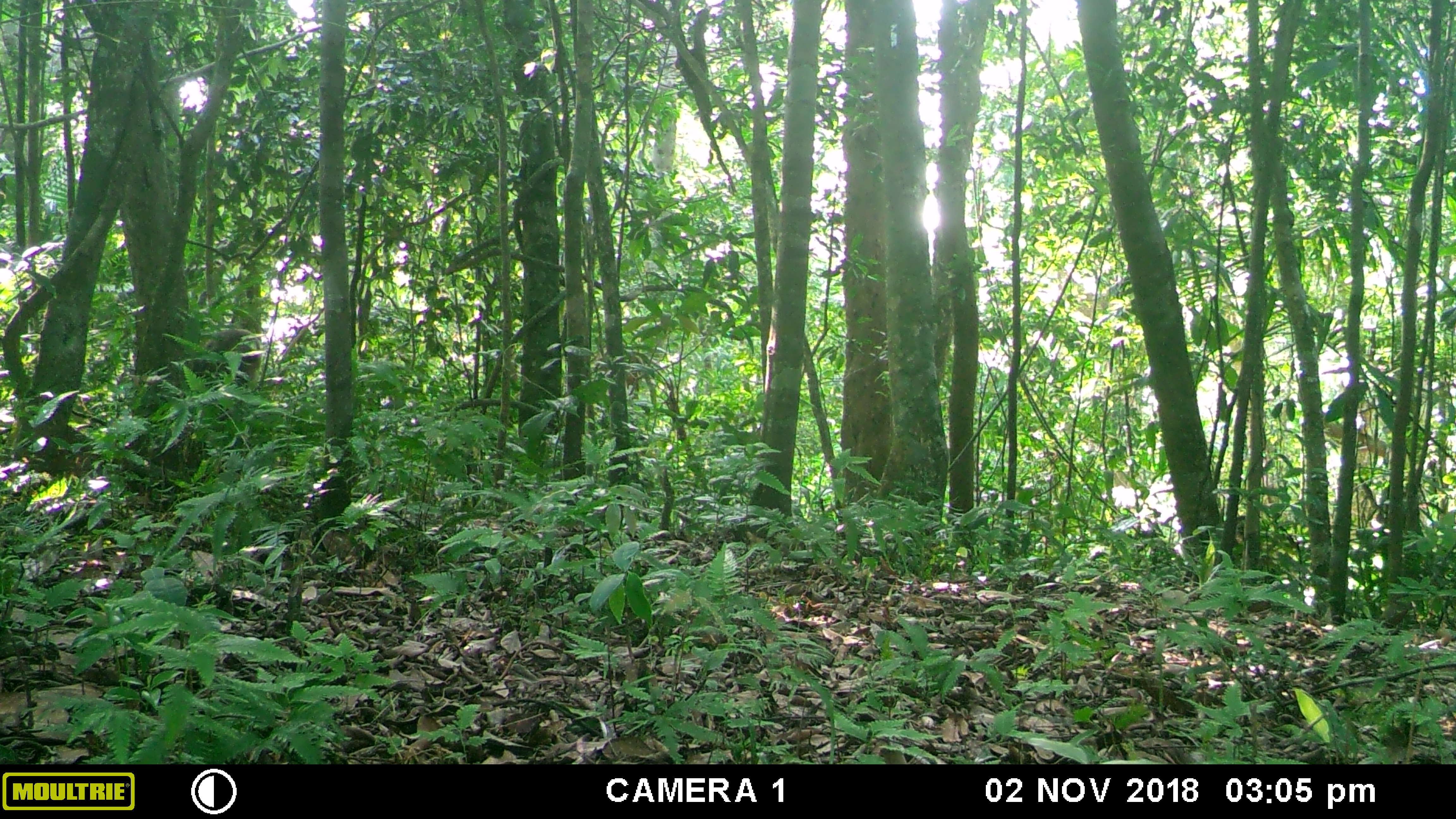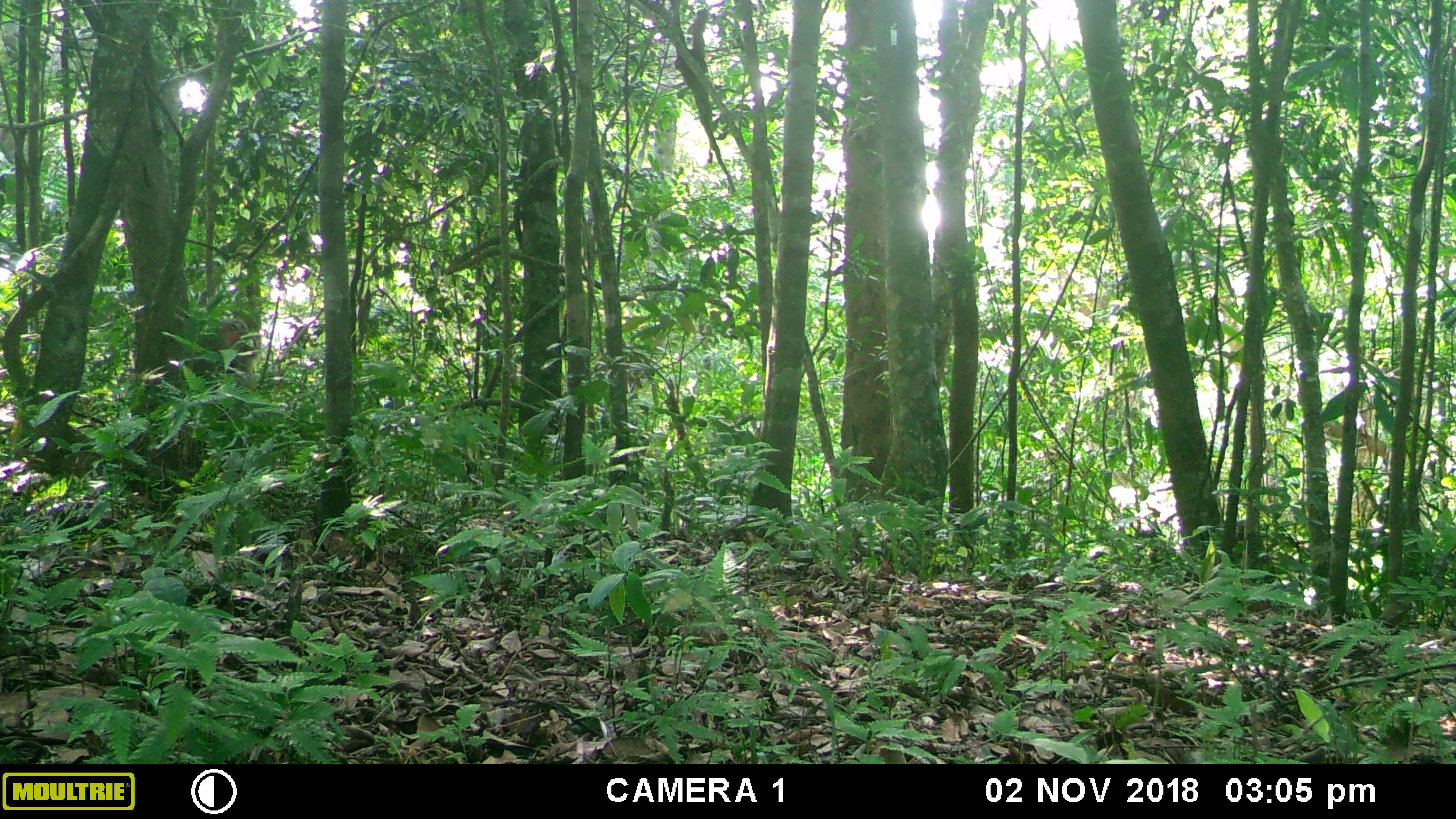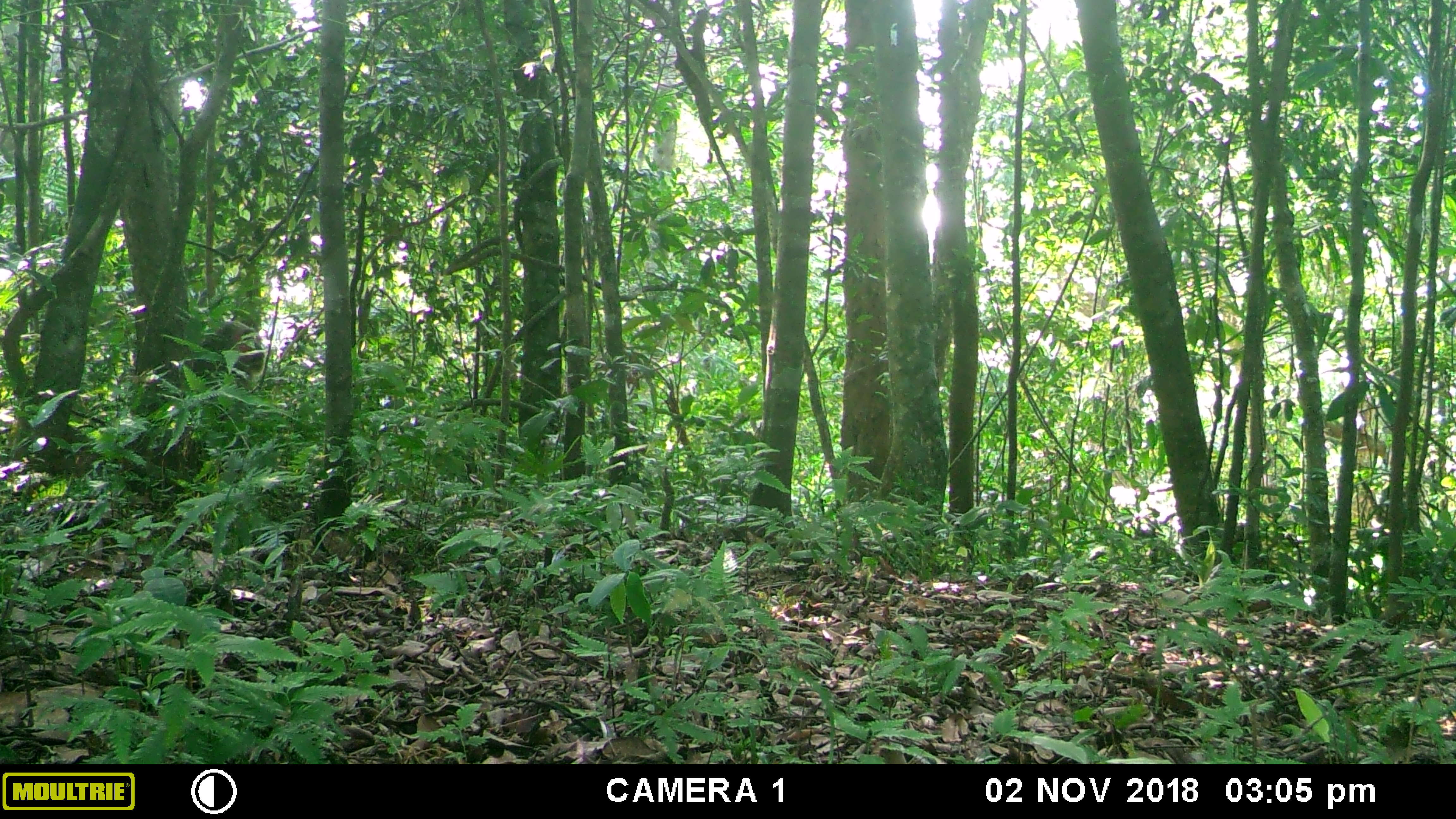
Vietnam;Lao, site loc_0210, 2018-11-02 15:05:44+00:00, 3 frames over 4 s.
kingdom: Animalia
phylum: Chordata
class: Mammalia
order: Primates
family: Cercopithecidae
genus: Macaca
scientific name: Macaca nemestrina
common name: pig-tailed macaque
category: pig tailed macaque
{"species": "pig tailed macaque (pig-tailed macaque) (Macaca nemestrina)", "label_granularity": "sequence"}